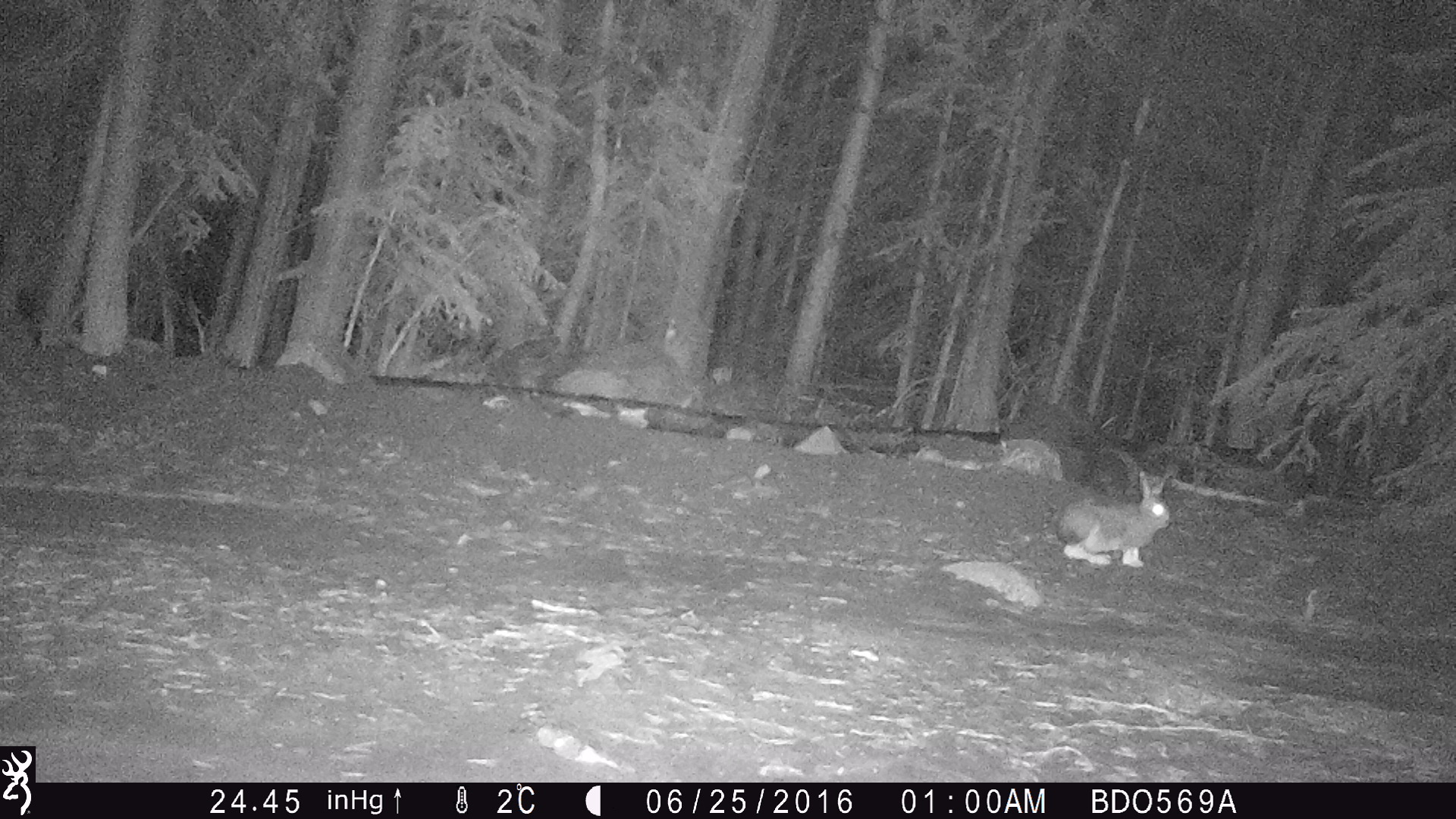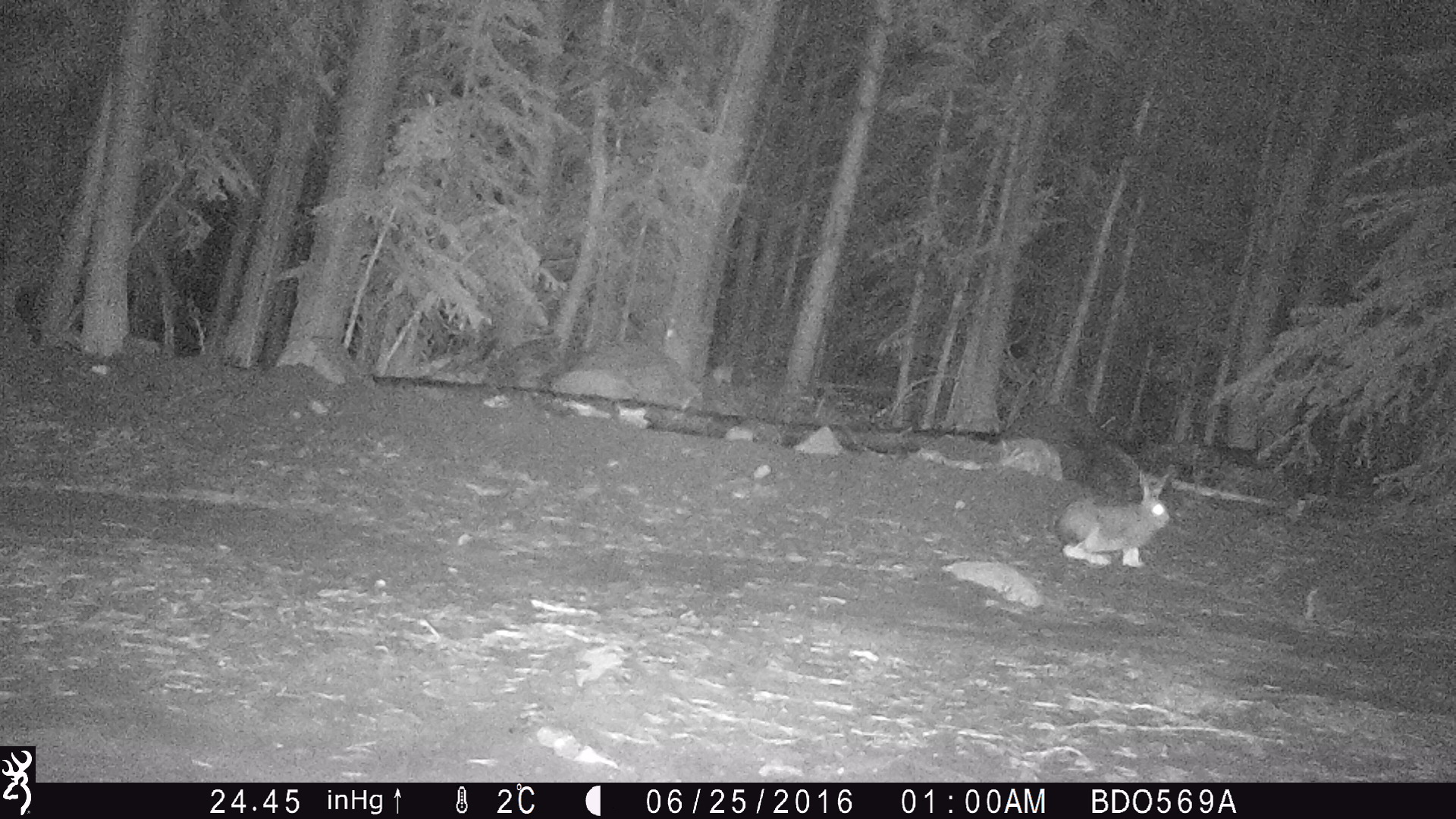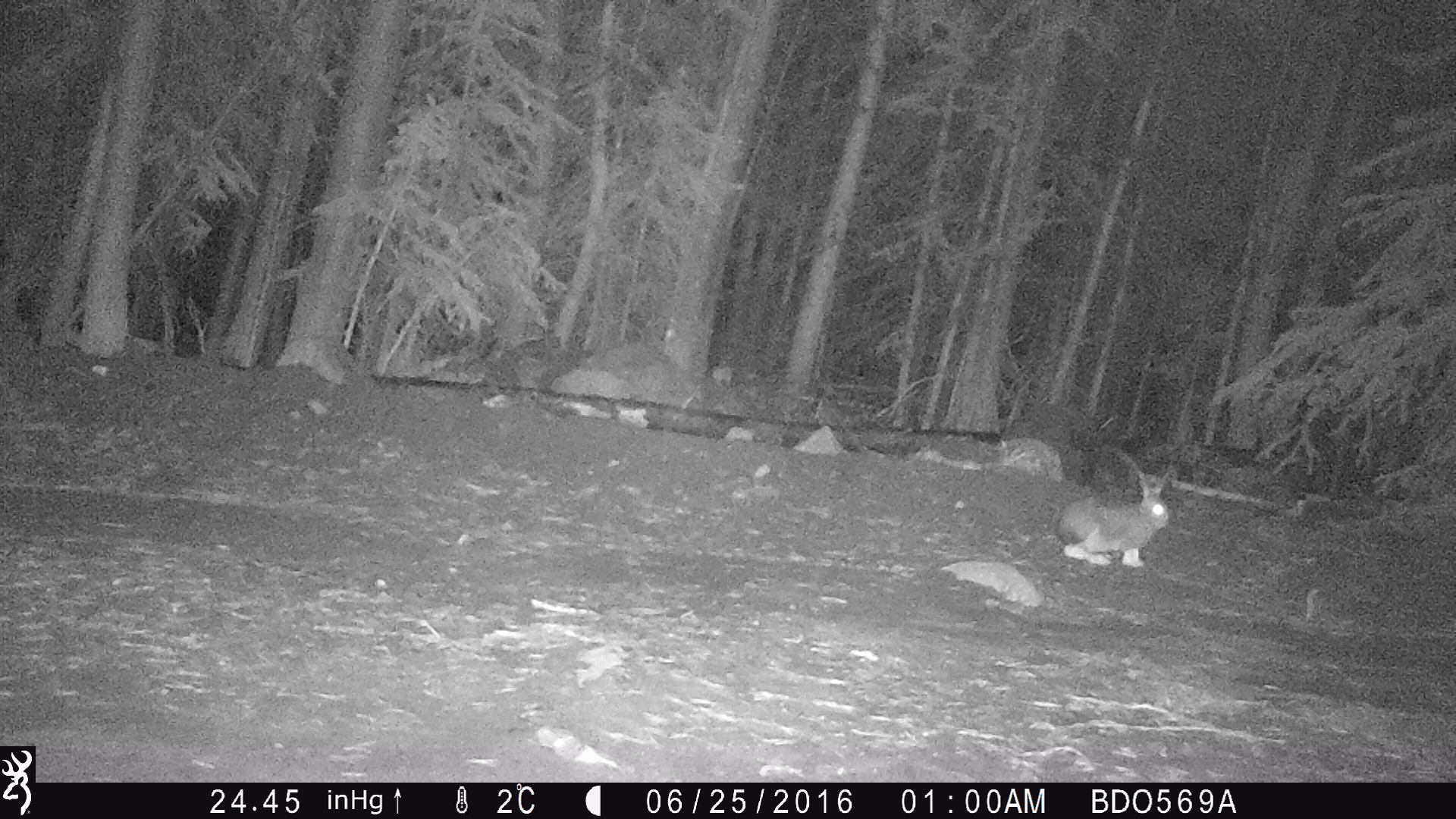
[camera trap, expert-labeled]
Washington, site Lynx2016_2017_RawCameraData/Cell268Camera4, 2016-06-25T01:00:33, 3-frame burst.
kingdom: Animalia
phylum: Chordata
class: Mammalia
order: Lagomorpha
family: Leporidae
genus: Lepus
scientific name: Lepus americanus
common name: snowshoe hare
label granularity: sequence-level